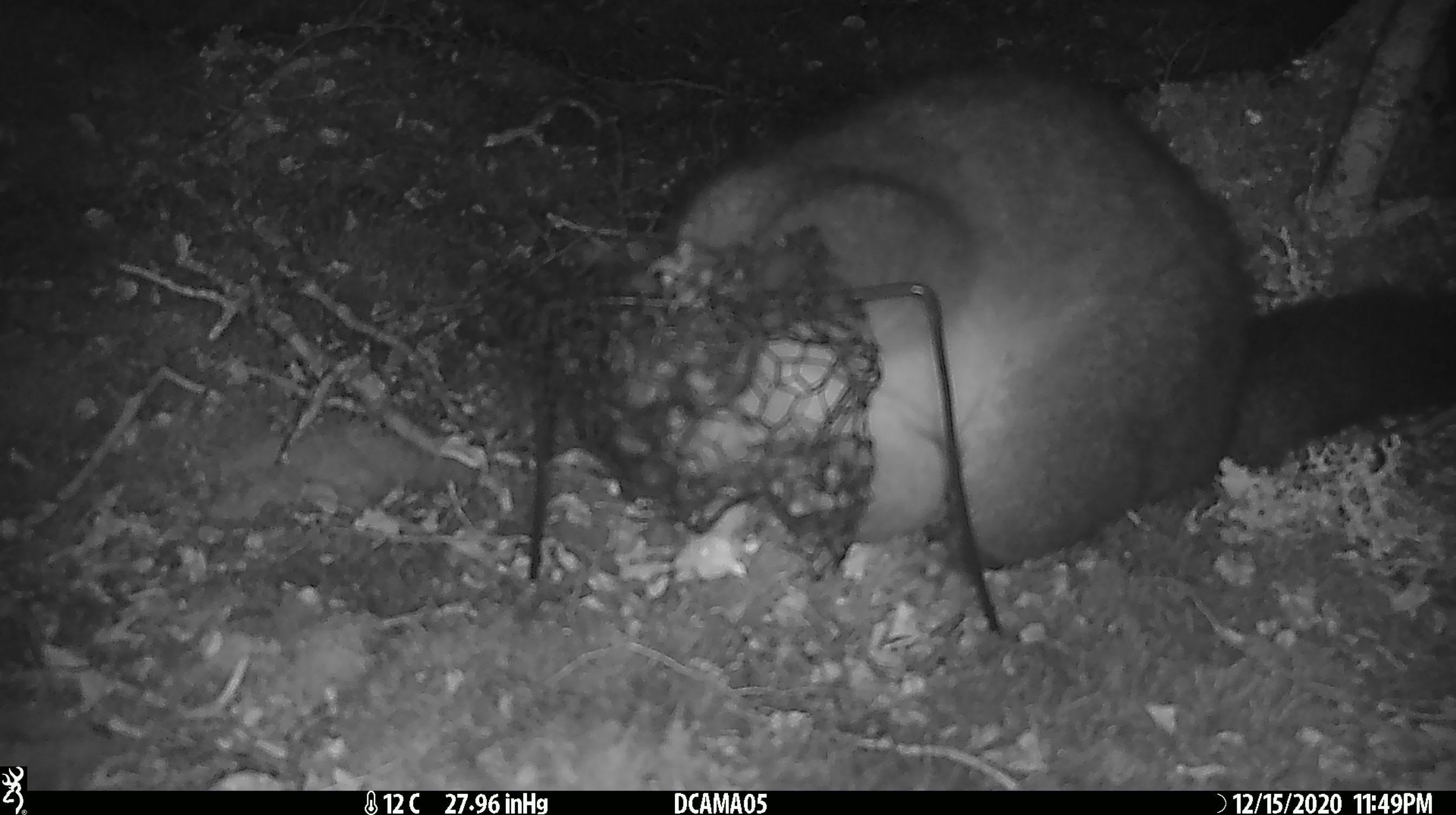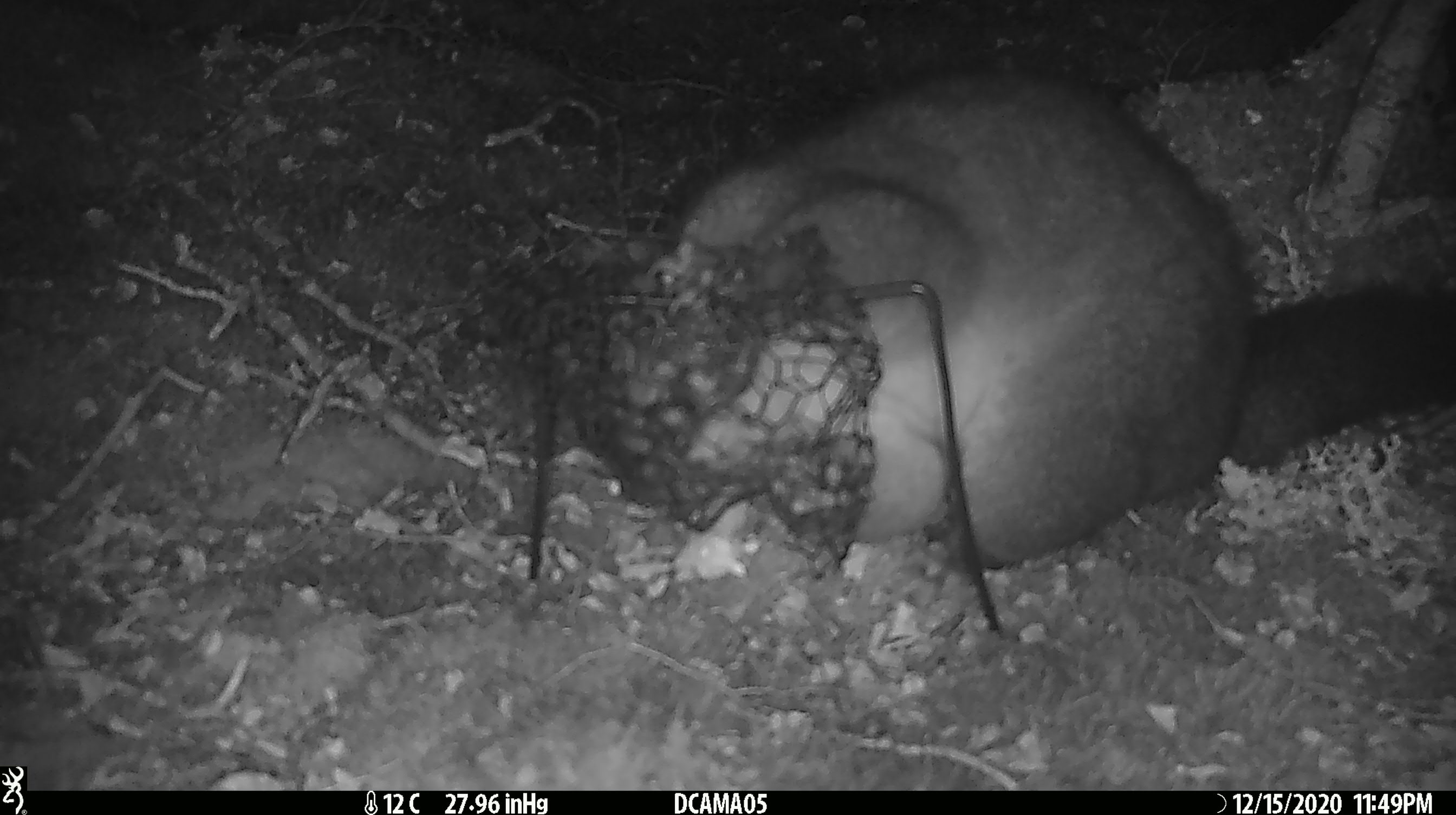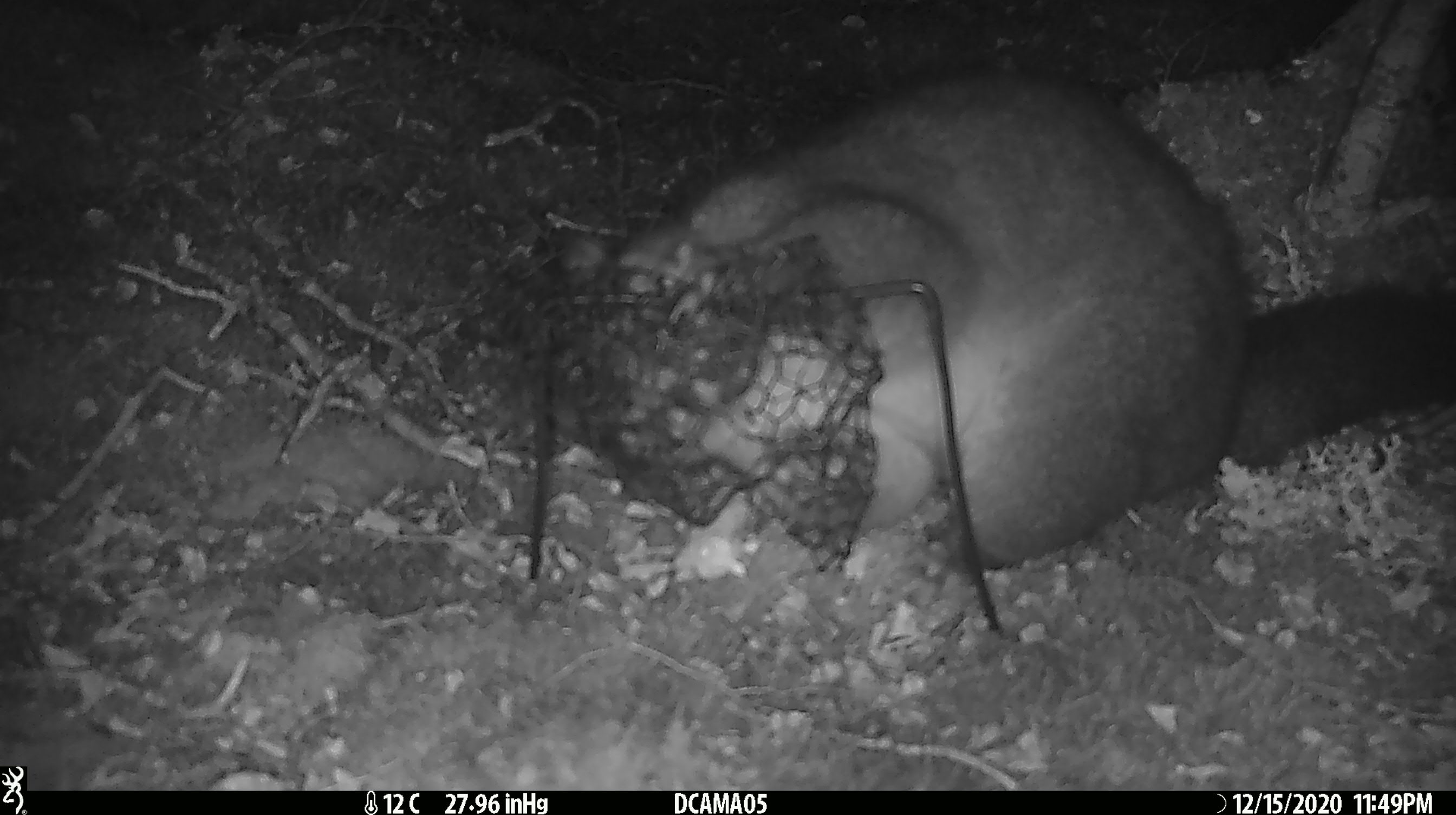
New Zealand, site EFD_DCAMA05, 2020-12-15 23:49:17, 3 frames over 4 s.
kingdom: Animalia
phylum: Chordata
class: Mammalia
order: Diprotodontia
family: Phalangeridae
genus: Trichosurus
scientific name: Trichosurus vulpecula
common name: common brushtail possum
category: possum